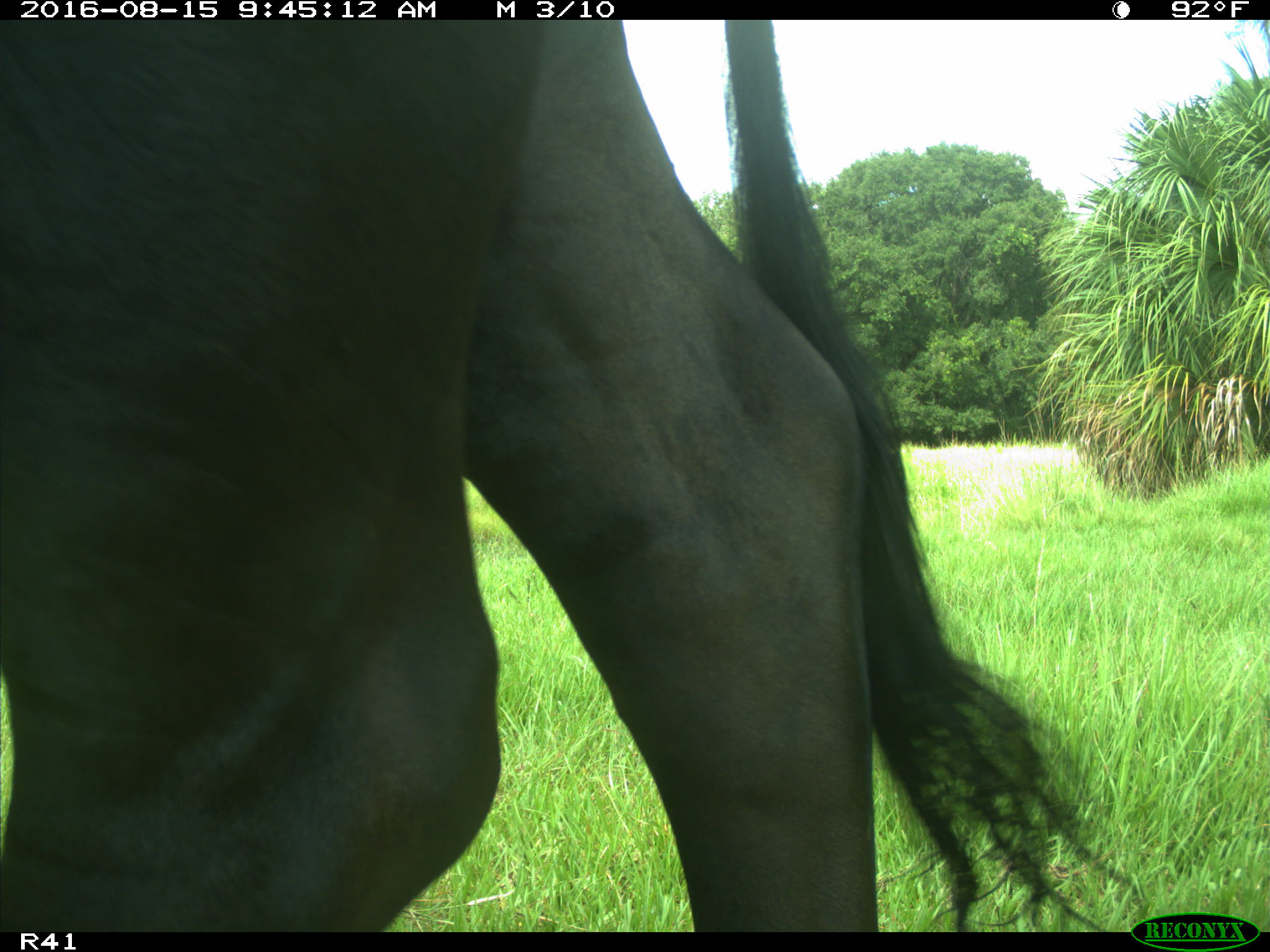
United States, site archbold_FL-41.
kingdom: Animalia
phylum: Chordata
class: Mammalia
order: Artiodactyla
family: Bovidae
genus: Bos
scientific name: Bos taurus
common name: domestic cow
Bos taurus (domestic cow).